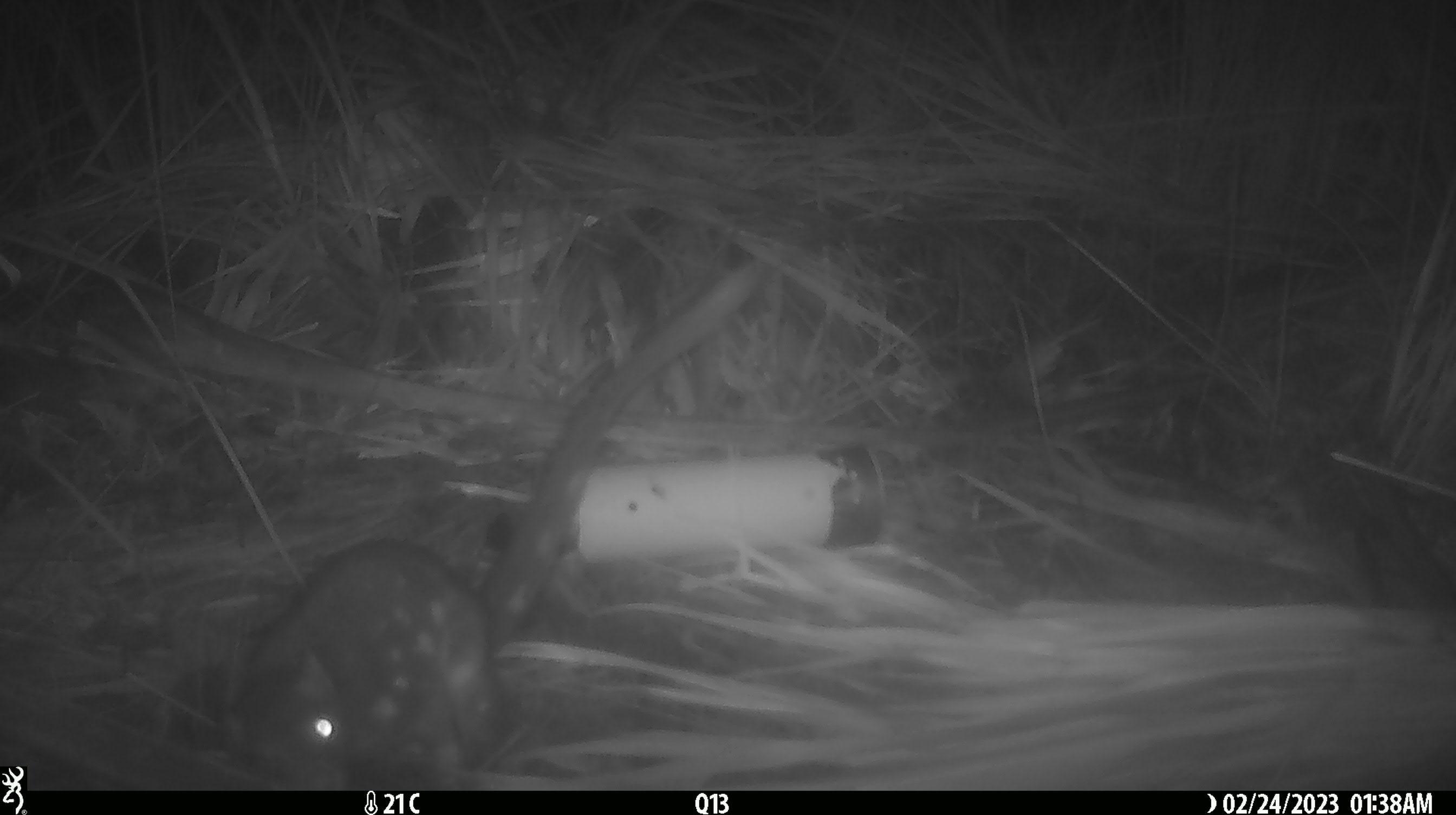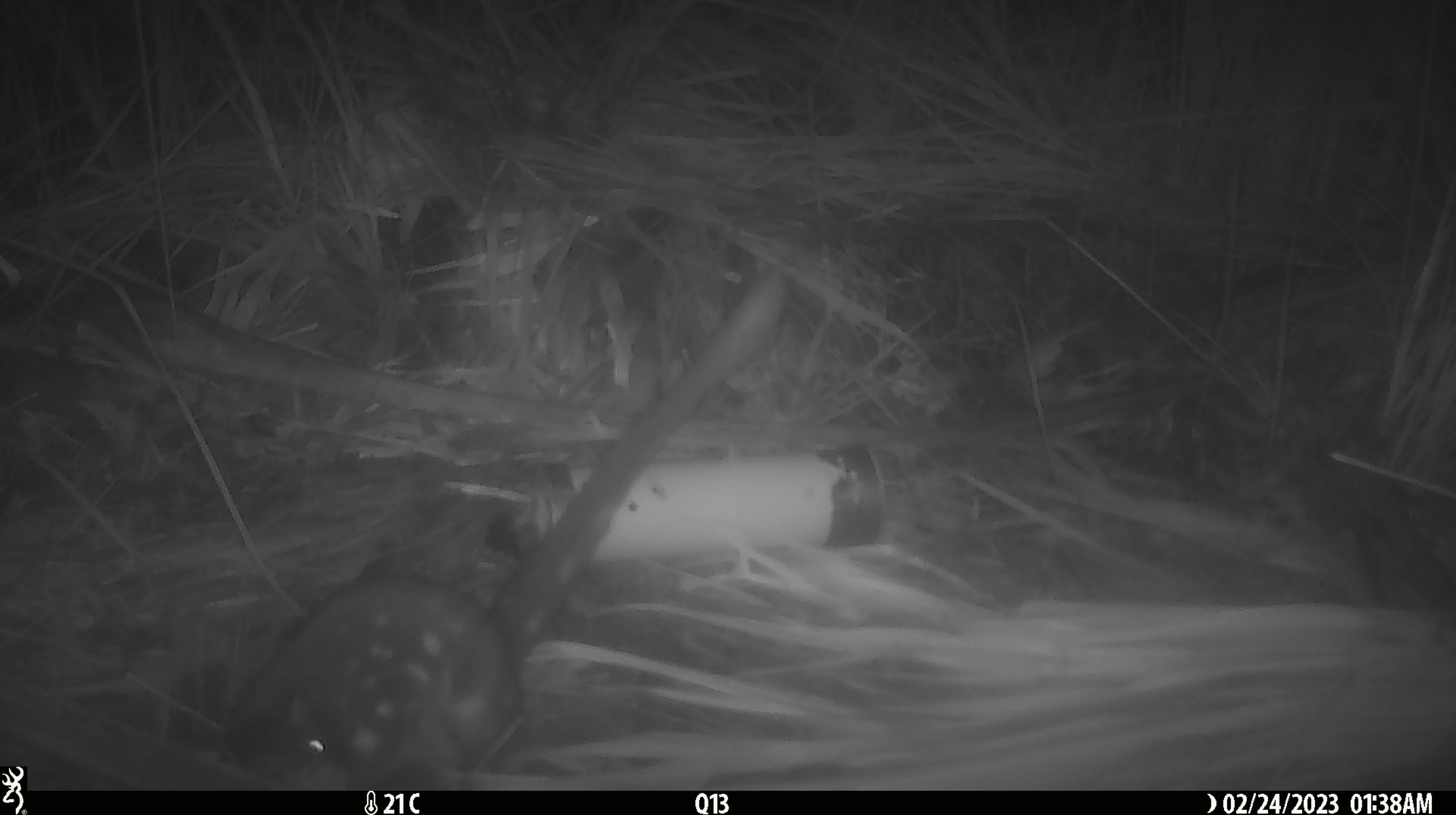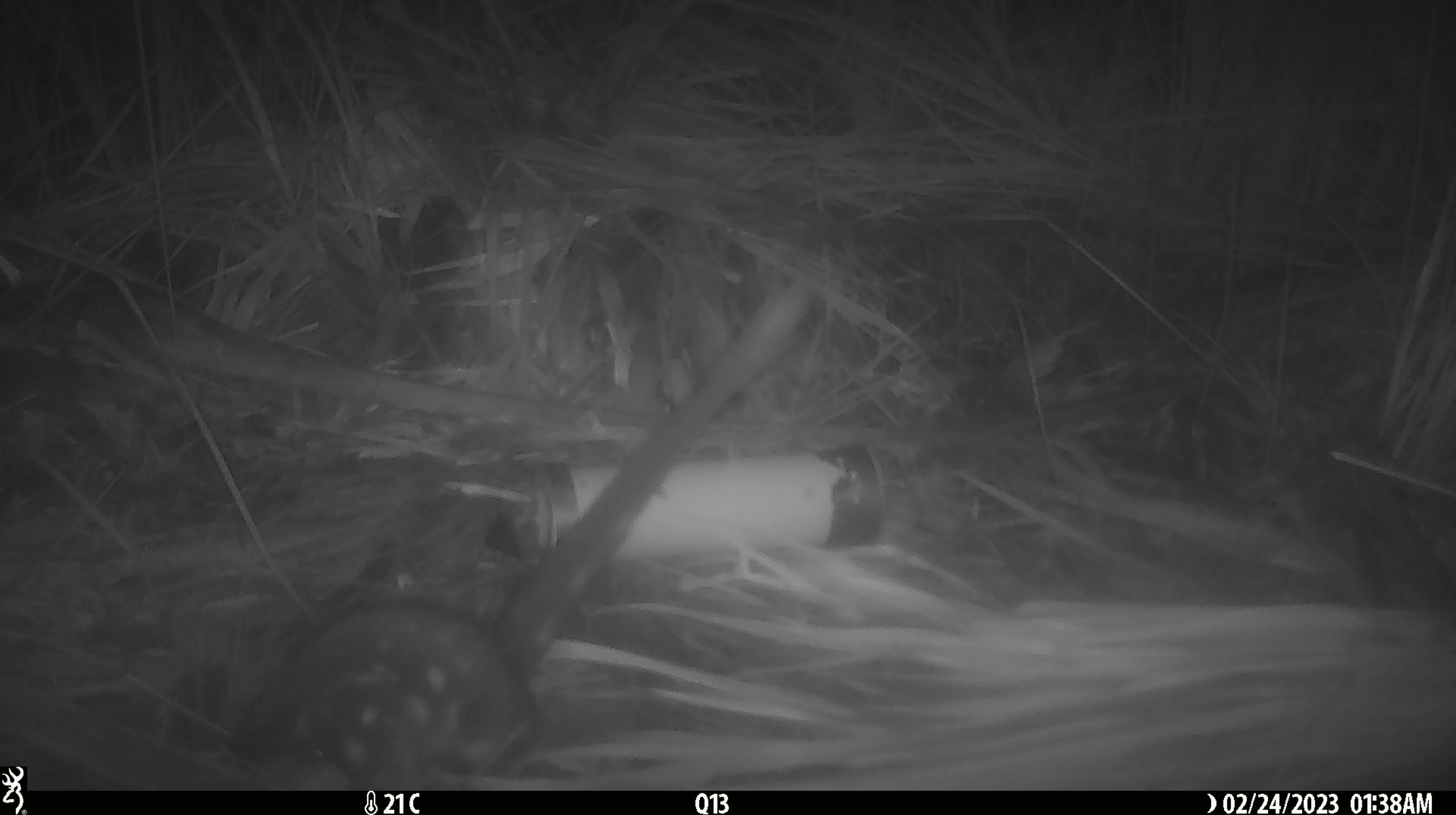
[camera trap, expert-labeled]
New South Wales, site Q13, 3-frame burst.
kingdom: Animalia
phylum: Chordata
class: Mammalia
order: Dasyuromorphia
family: Dasyuridae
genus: Dasyurus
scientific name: Dasyurus maculatus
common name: spotted-tailed quoll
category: quoll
Quoll (spotted-tailed quoll) (Dasyurus maculatus).